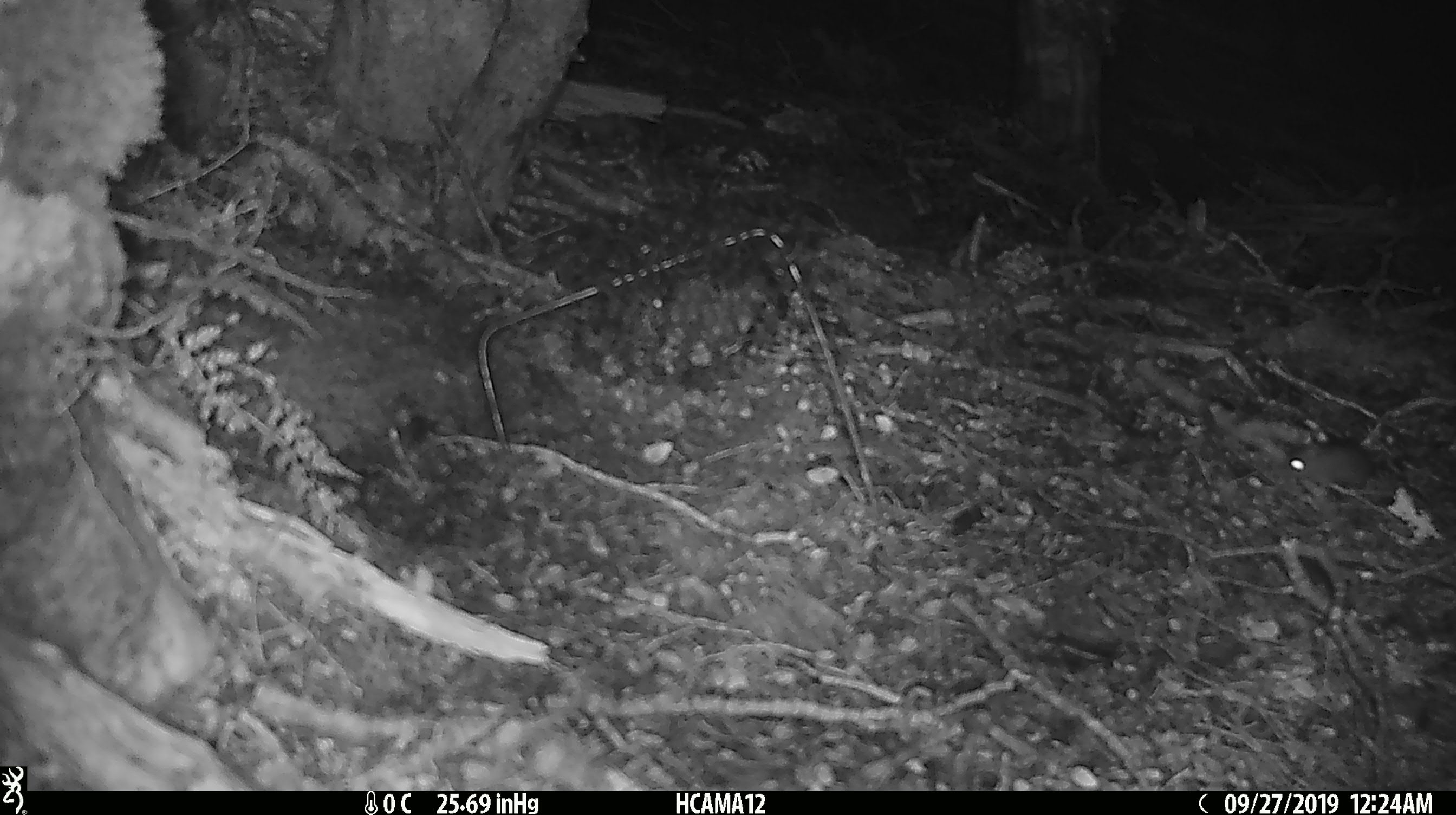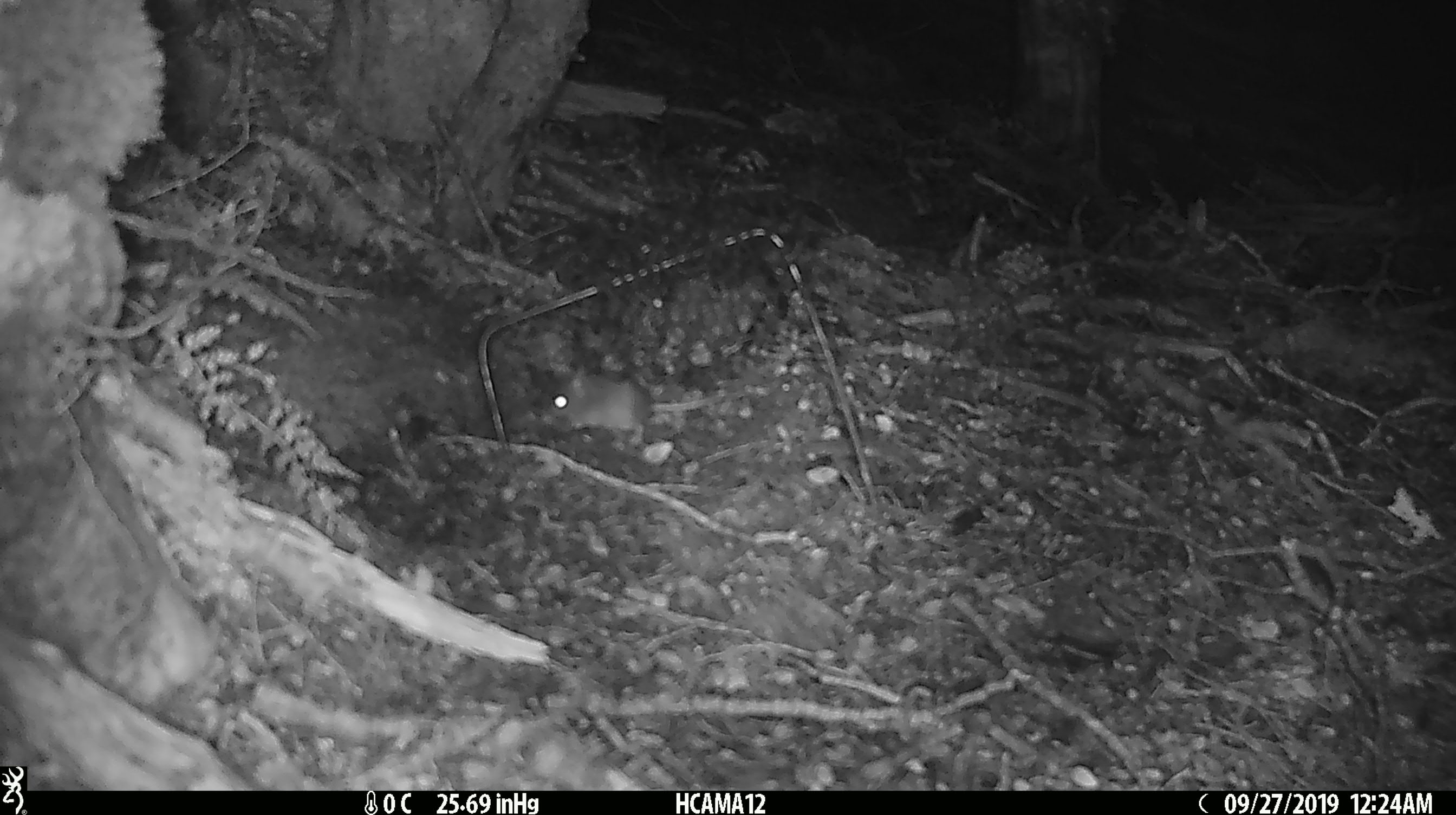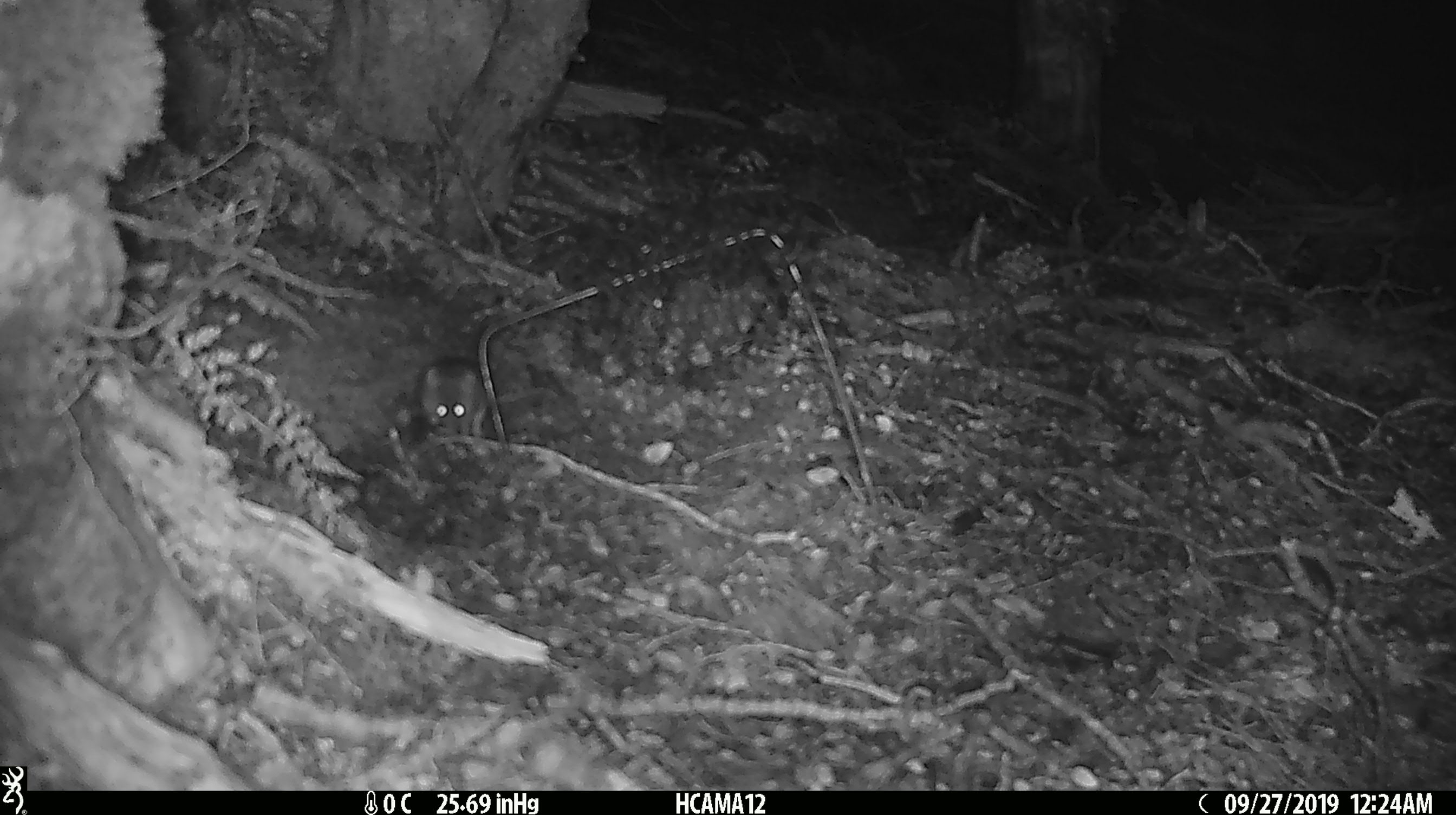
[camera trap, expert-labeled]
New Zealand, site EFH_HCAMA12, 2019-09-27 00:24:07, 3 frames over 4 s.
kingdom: Animalia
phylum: Chordata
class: Mammalia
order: Rodentia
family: Muridae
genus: Mus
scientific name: Mus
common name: mouse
Mouse (Mus).